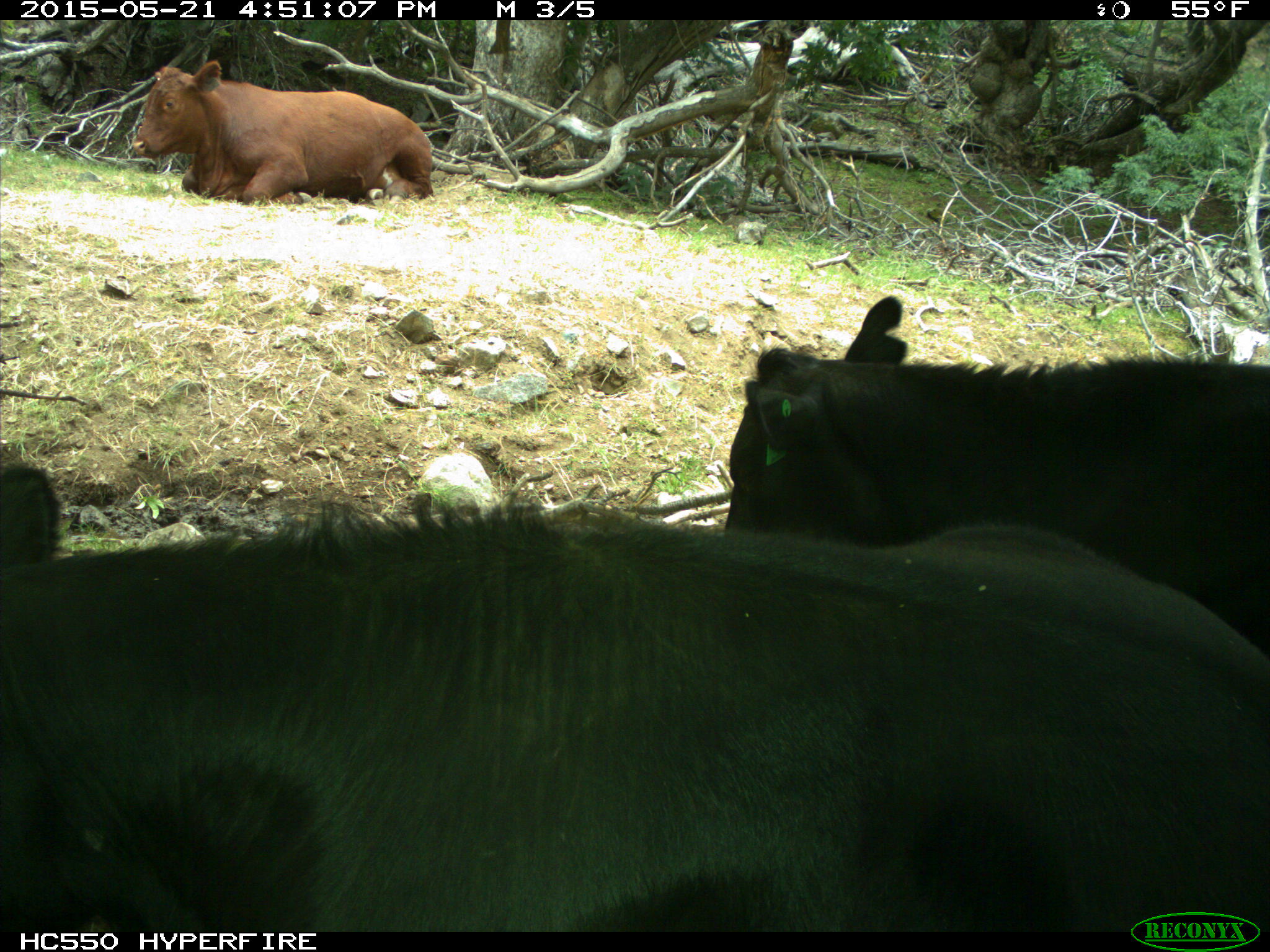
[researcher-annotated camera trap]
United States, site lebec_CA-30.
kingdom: Animalia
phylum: Chordata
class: Mammalia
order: Artiodactyla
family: Bovidae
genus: Bos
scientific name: Bos taurus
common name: domestic cow